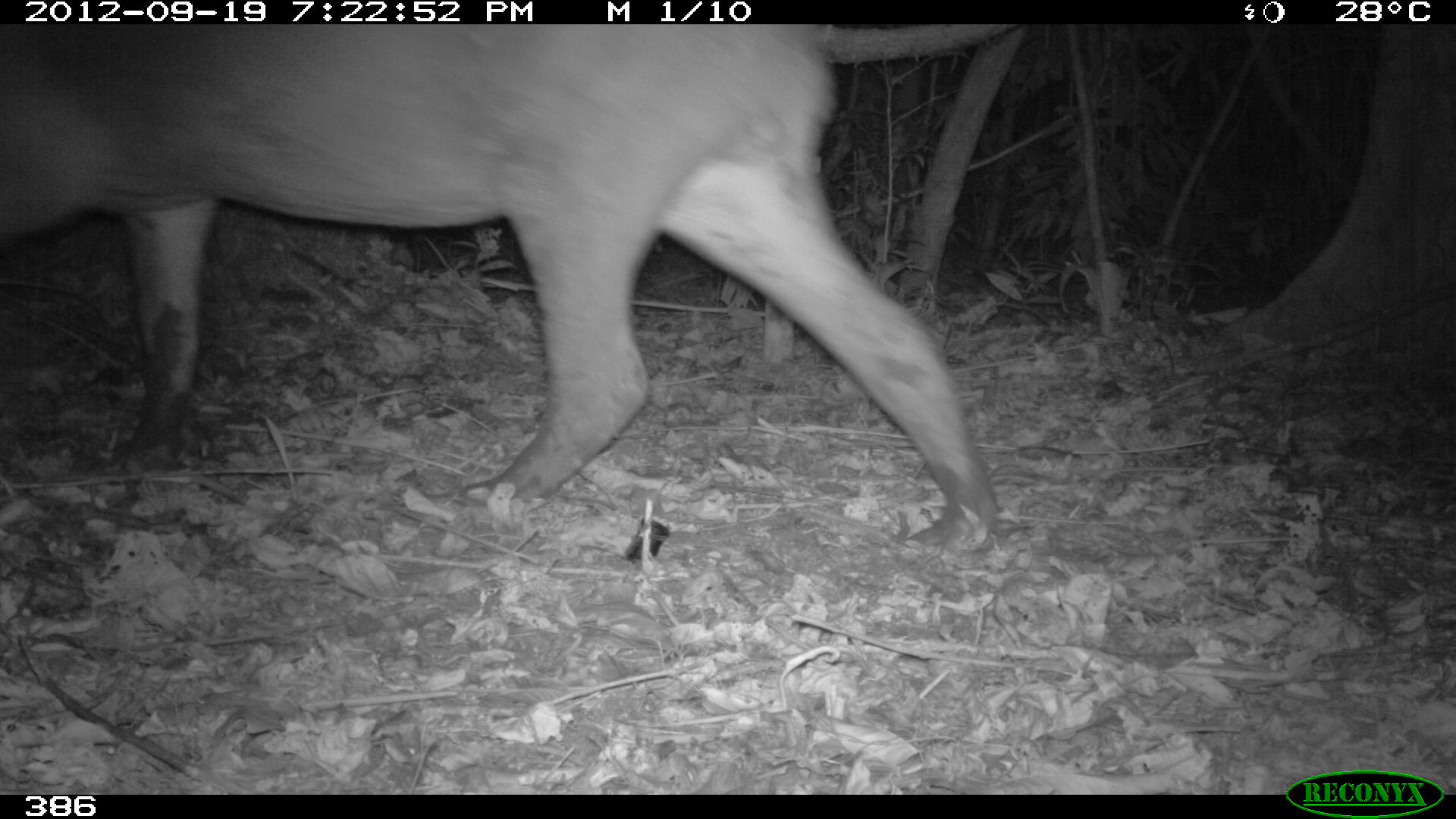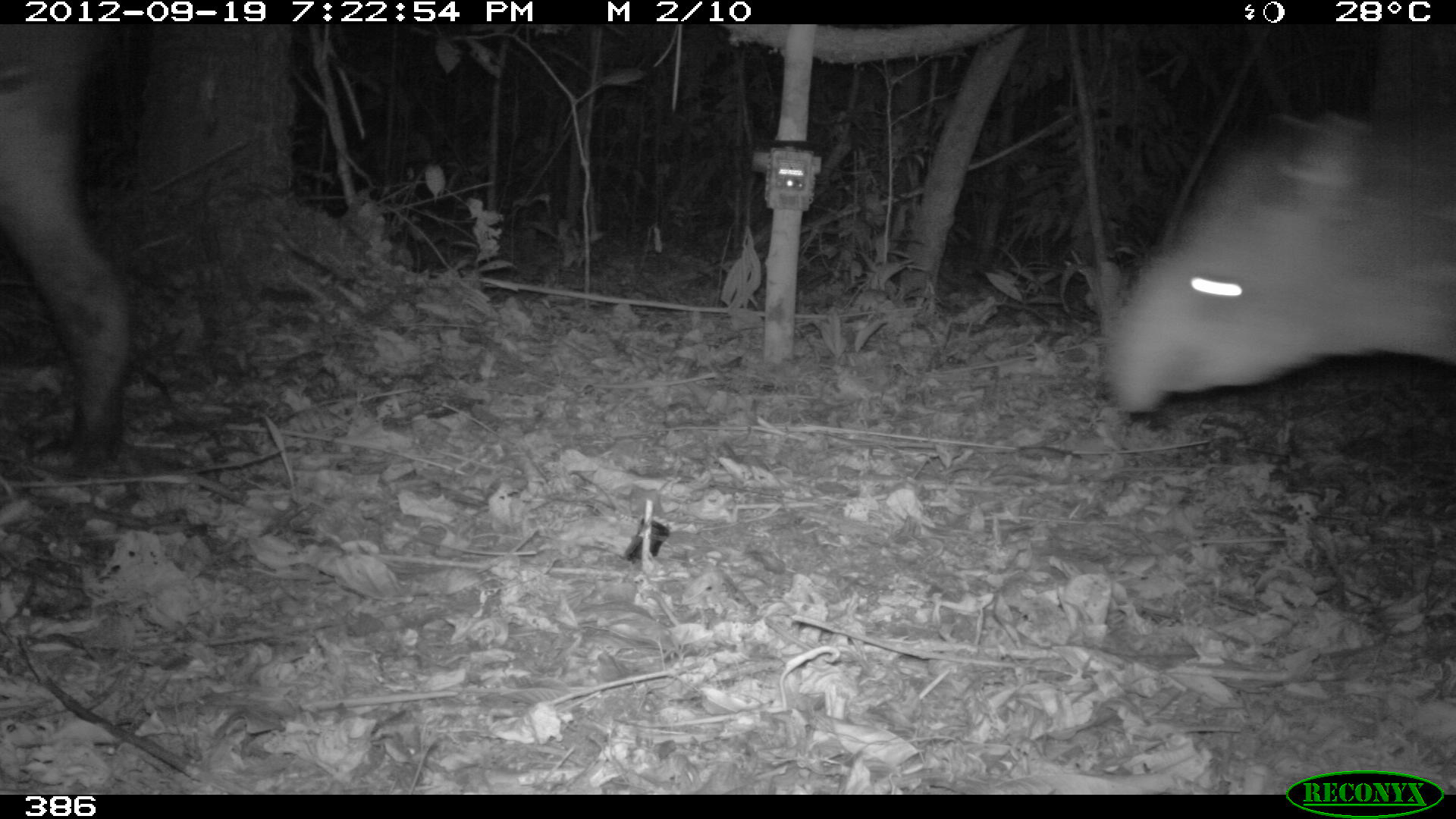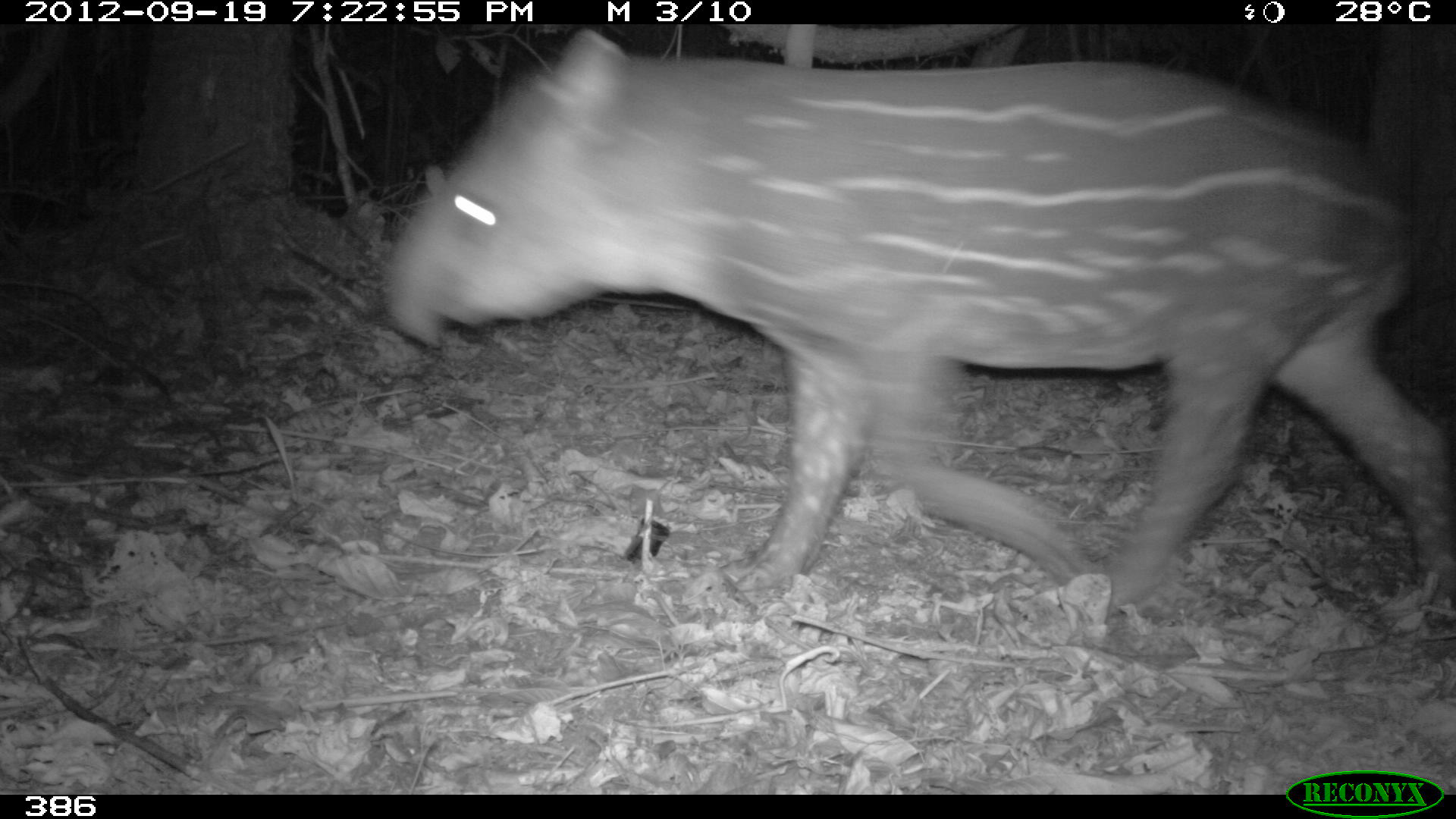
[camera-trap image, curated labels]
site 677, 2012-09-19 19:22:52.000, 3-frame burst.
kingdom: Animalia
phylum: Chordata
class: Mammalia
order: Perissodactyla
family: Tapiridae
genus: Tapirus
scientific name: Tapirus terrestris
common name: south american tapir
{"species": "Tapirus terrestris (south american tapir)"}